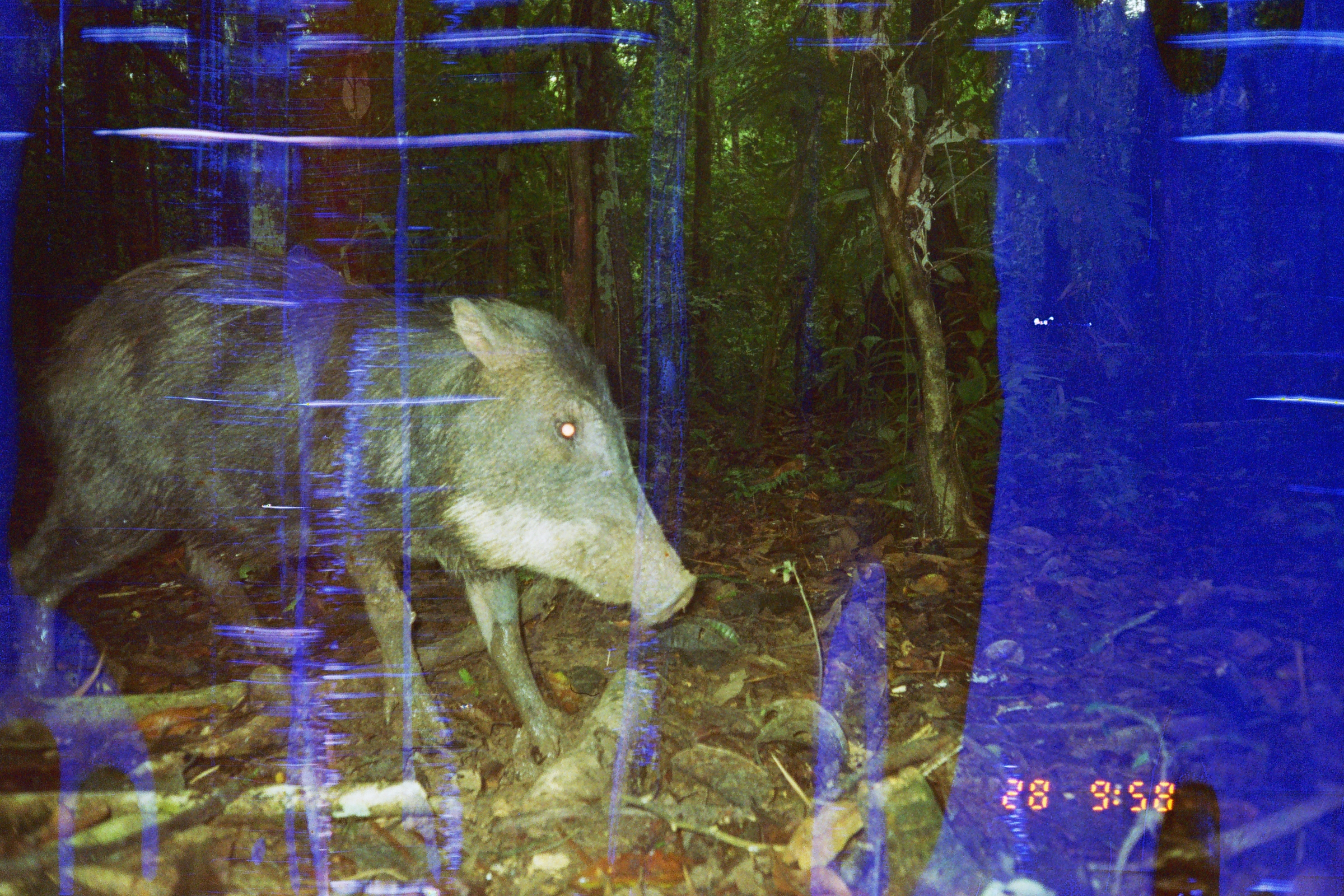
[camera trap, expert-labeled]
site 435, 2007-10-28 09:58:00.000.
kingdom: Animalia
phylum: Chordata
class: Mammalia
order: Artiodactyla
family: Tayassuidae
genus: Tayassu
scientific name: Tayassu pecari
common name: white-lipped peccary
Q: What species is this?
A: Tayassu pecari (white-lipped peccary).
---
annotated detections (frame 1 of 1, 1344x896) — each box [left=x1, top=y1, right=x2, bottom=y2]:
tayassu pecari: [left=5, top=246, right=695, bottom=756]